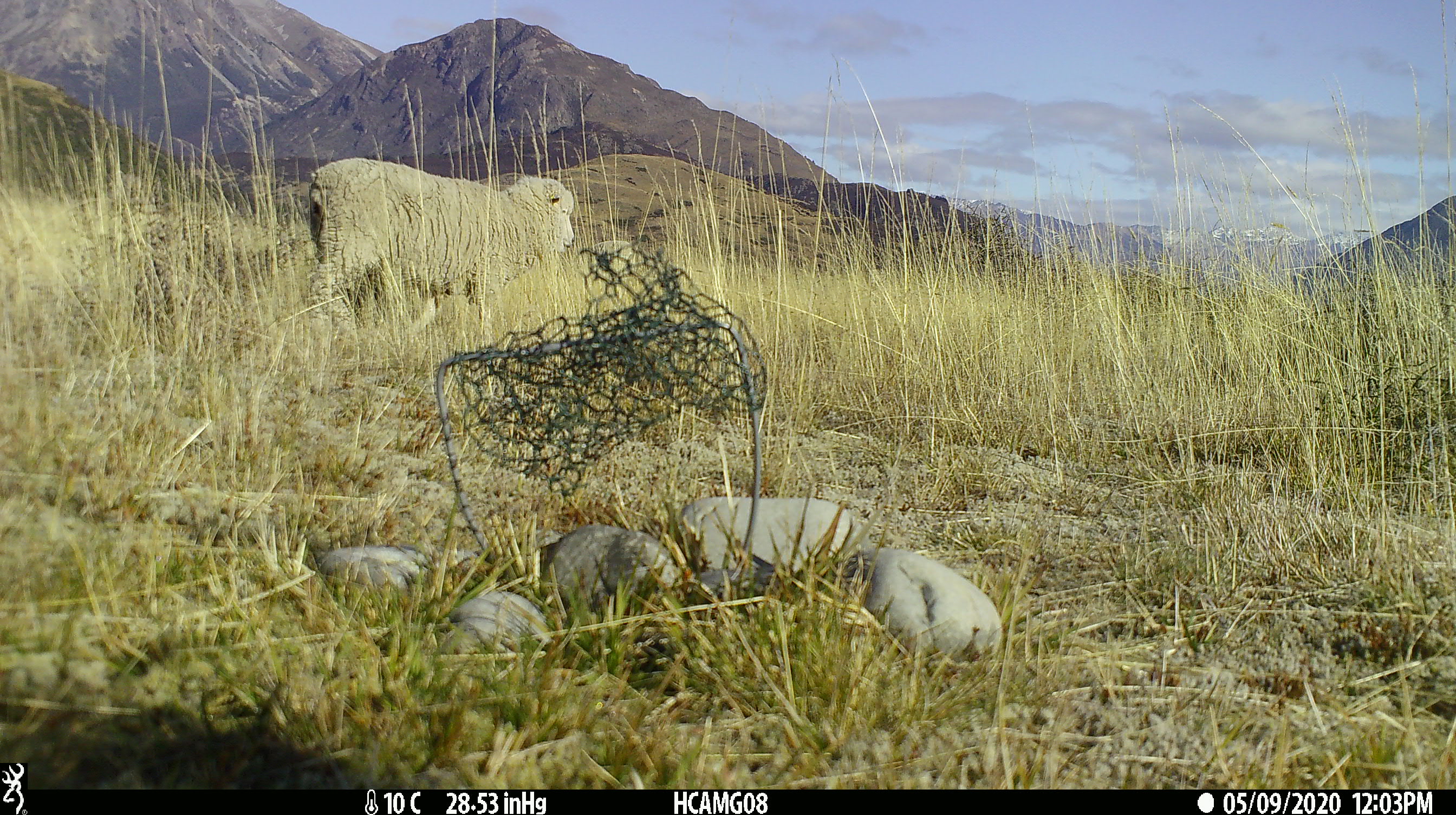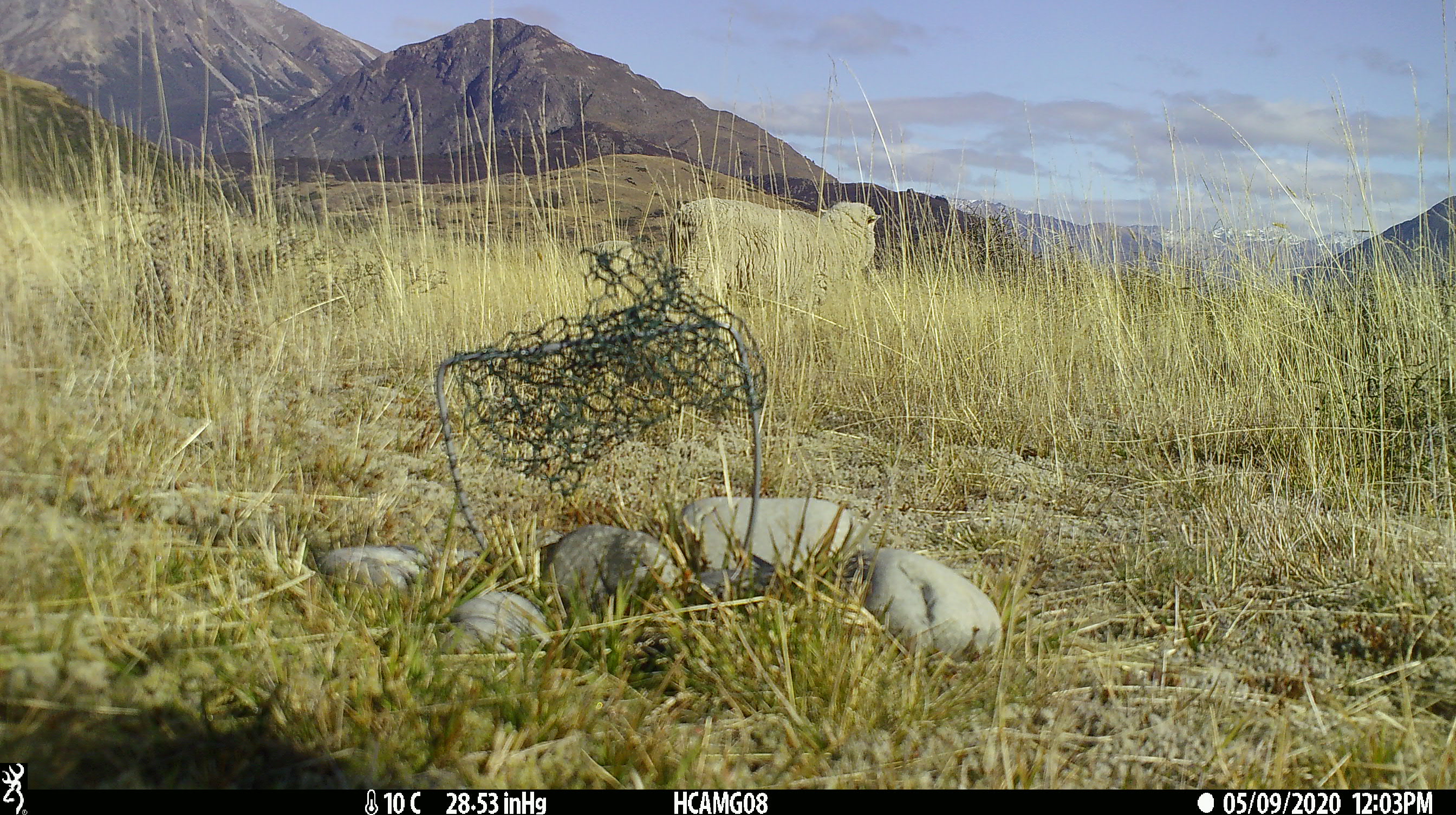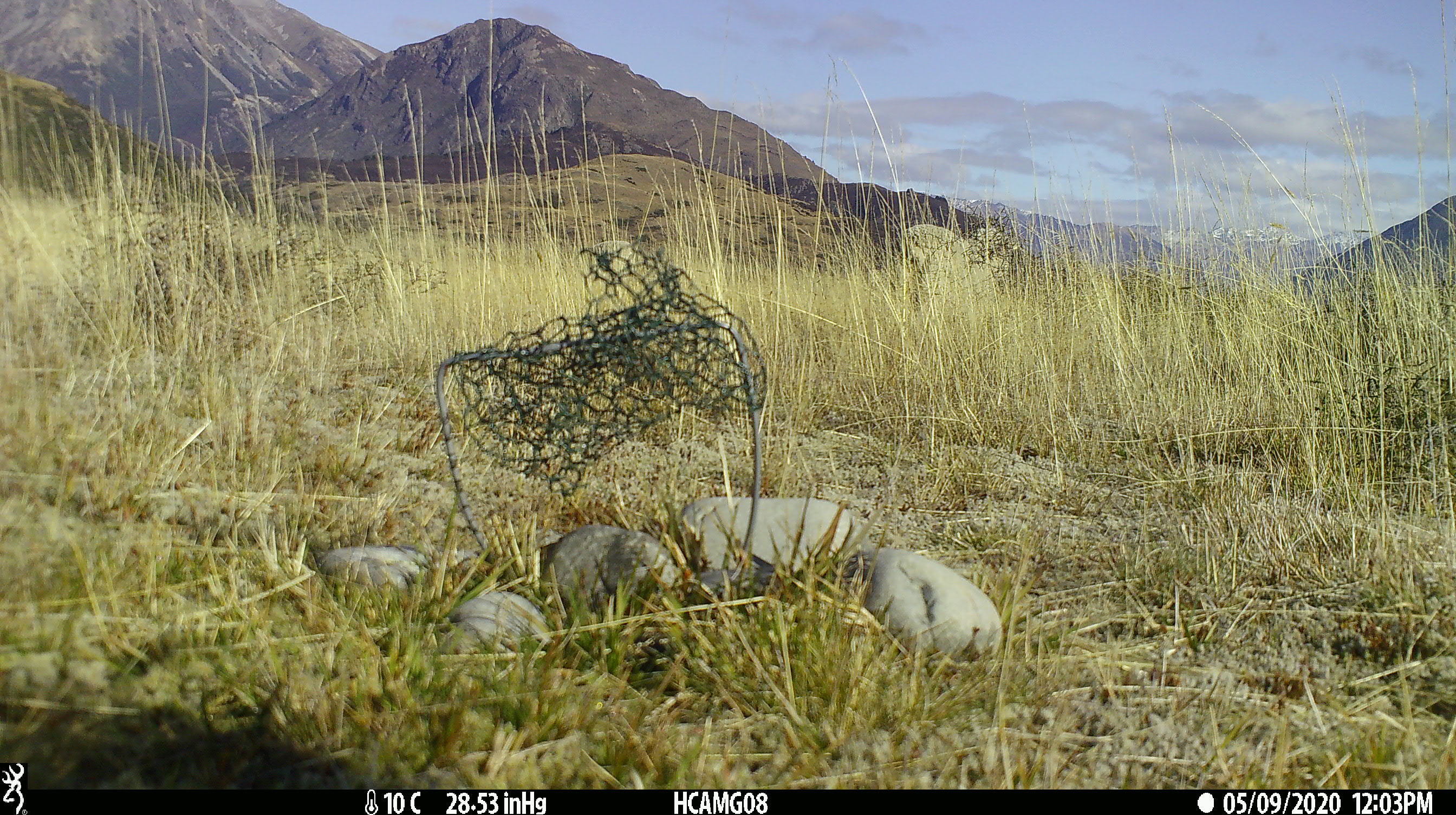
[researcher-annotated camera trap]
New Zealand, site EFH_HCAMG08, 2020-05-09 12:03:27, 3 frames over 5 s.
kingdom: Animalia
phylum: Chordata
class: Mammalia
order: Artiodactyla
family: Bovidae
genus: Ovis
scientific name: Ovis aries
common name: domestic sheep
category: sheep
Sheep (domestic sheep) (Ovis aries).